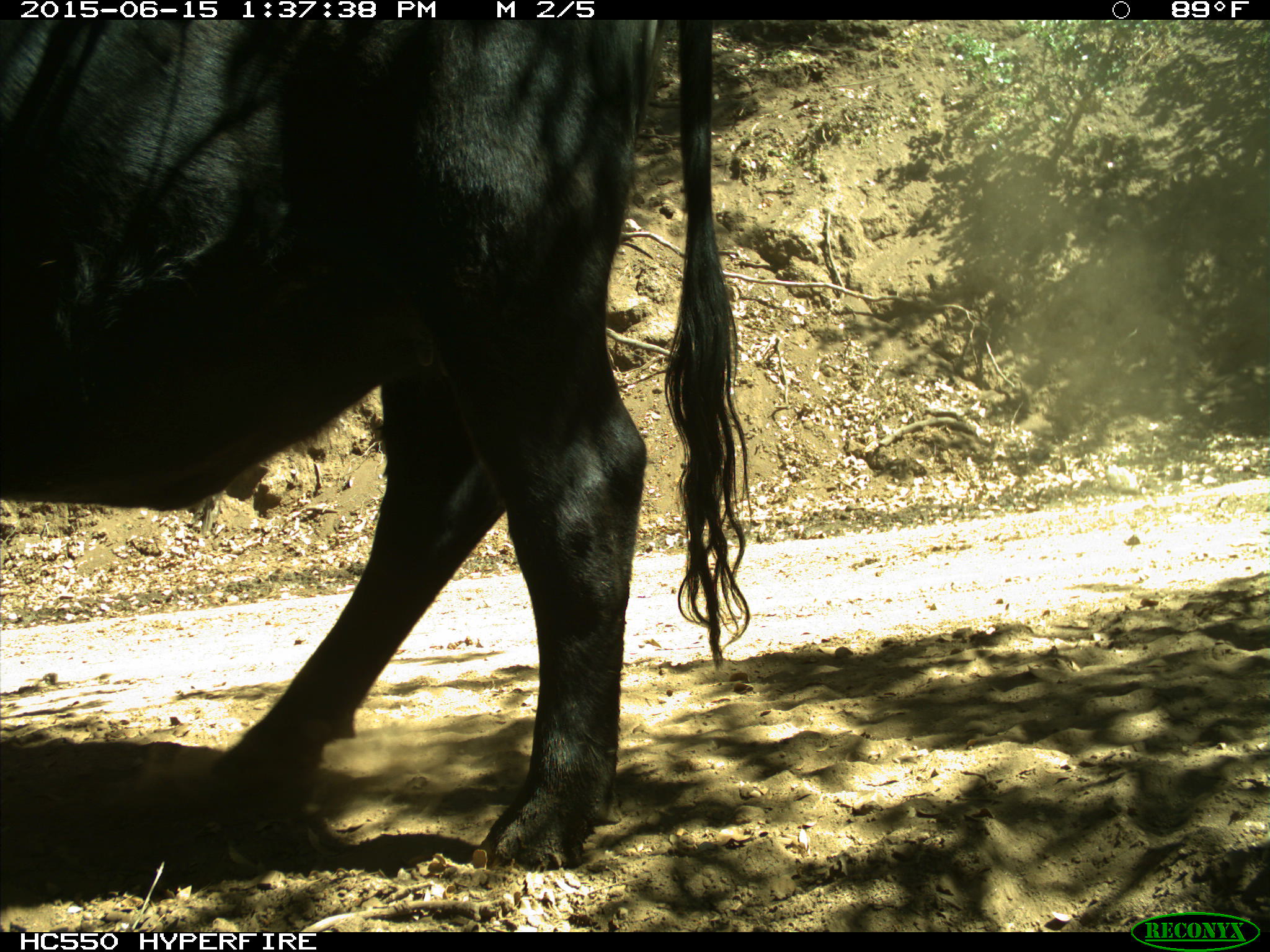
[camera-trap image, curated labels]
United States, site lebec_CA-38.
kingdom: Animalia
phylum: Chordata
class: Mammalia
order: Artiodactyla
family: Bovidae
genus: Bos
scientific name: Bos taurus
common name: domestic cow